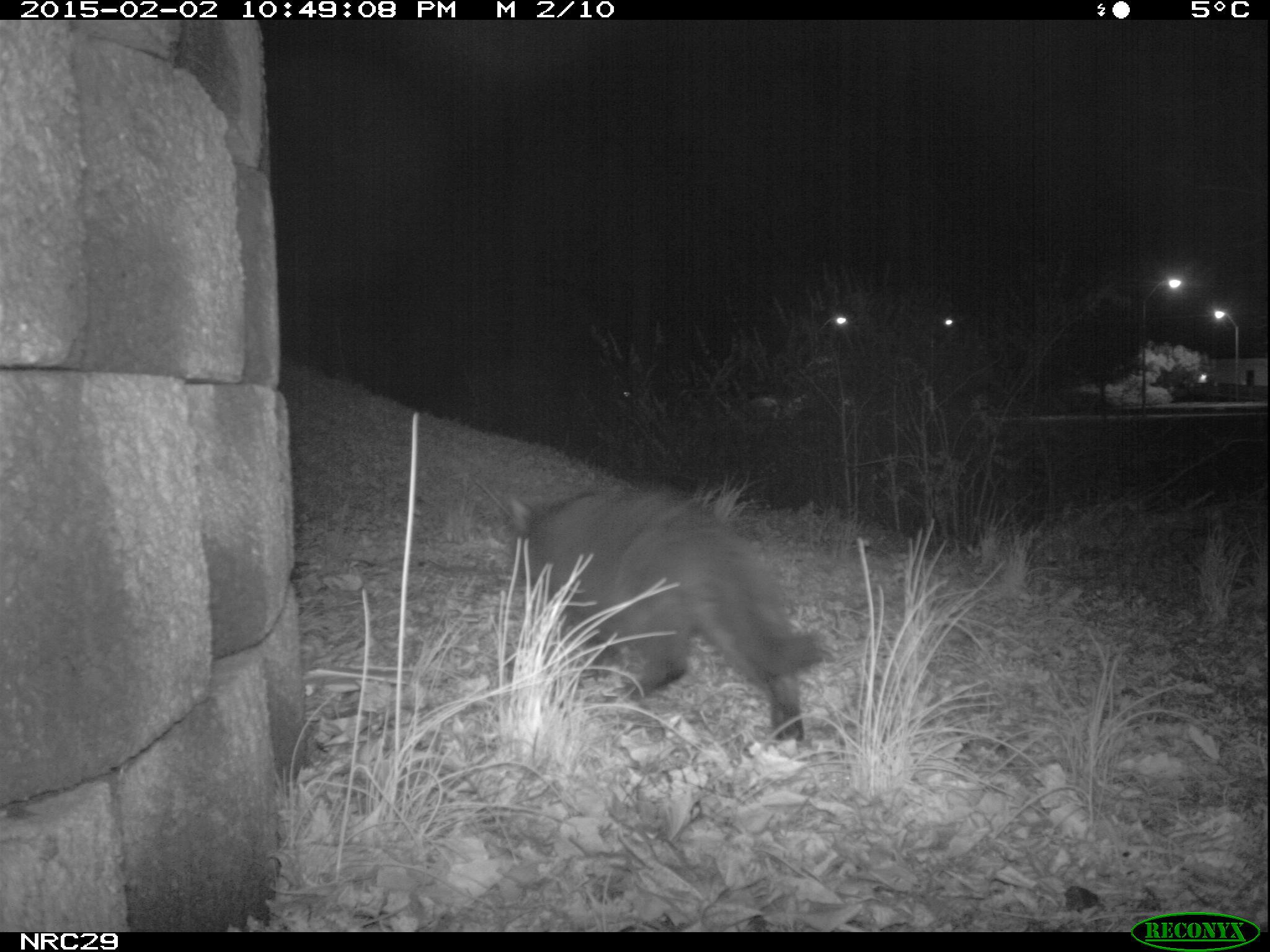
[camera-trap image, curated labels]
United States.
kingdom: Animalia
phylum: Chordata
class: Mammalia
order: Carnivora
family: Felidae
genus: Felis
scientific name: Felis catus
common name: domestic cat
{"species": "Domestic Cat (Felis catus)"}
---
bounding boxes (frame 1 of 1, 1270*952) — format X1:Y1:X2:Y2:
Domestic Cat: 497:477:830:751